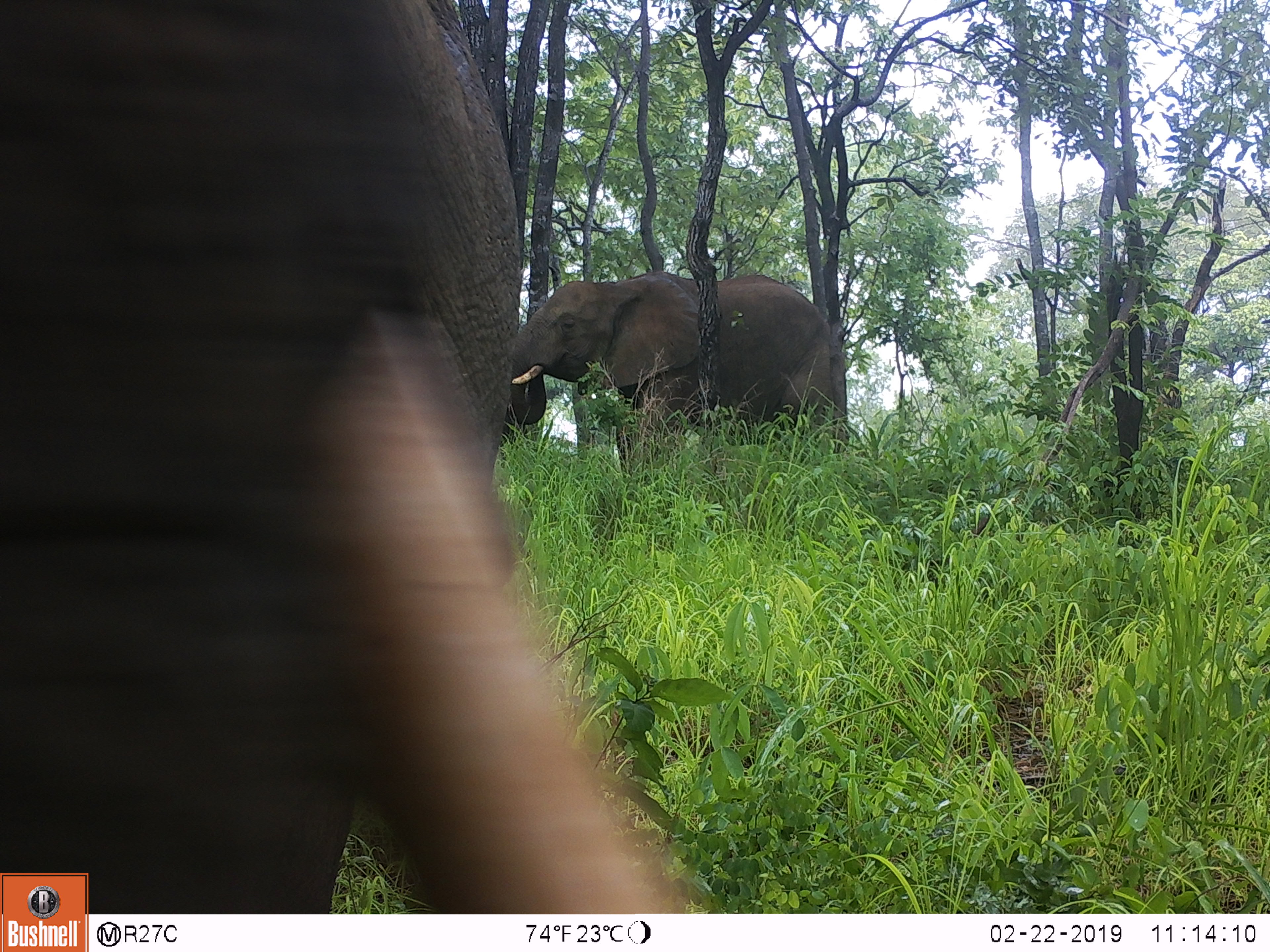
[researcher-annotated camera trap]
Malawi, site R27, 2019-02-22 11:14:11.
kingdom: Animalia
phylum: Chordata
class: Mammalia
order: Proboscidea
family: Elephantidae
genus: Loxodonta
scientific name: Loxodonta africana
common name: african savanna elephant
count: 2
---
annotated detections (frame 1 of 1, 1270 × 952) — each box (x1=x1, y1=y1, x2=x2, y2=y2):
african savanna elephant: (x1=2, y1=0, x2=661, y2=869); (x1=497, y1=253, x2=884, y2=517)